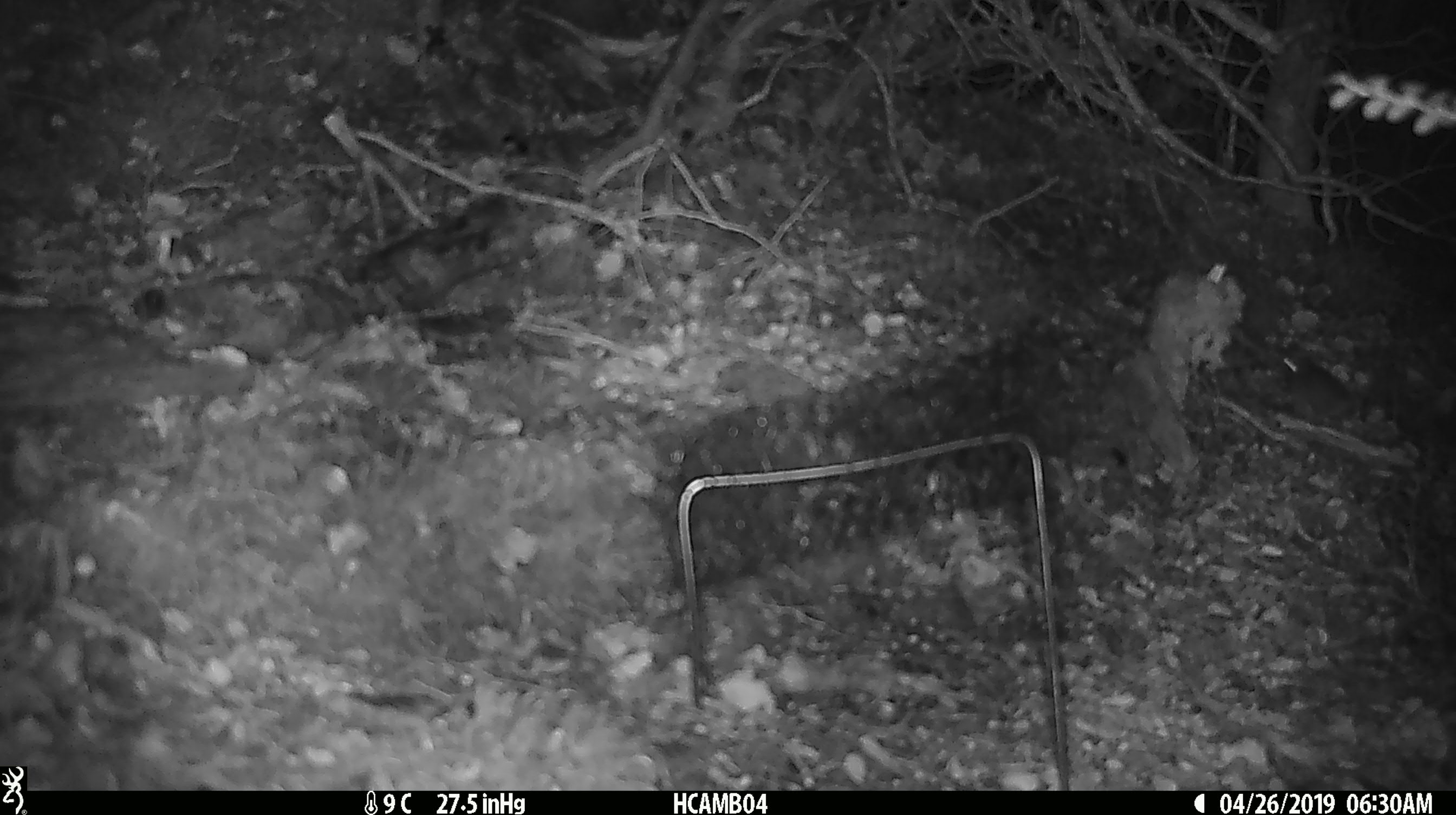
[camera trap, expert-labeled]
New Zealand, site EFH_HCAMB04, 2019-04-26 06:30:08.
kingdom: Animalia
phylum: Chordata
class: Mammalia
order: Rodentia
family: Muridae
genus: Mus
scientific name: Mus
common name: mouse